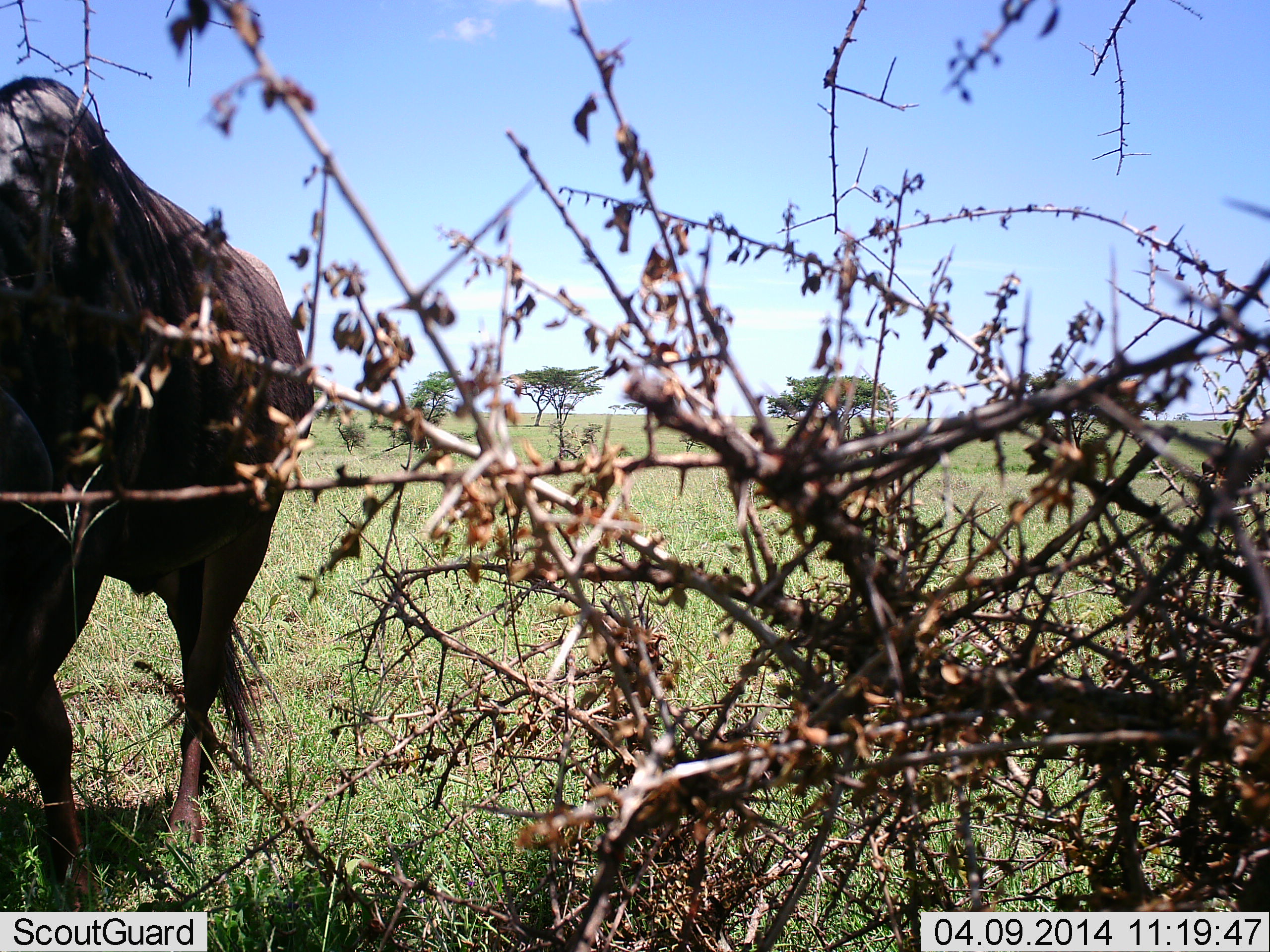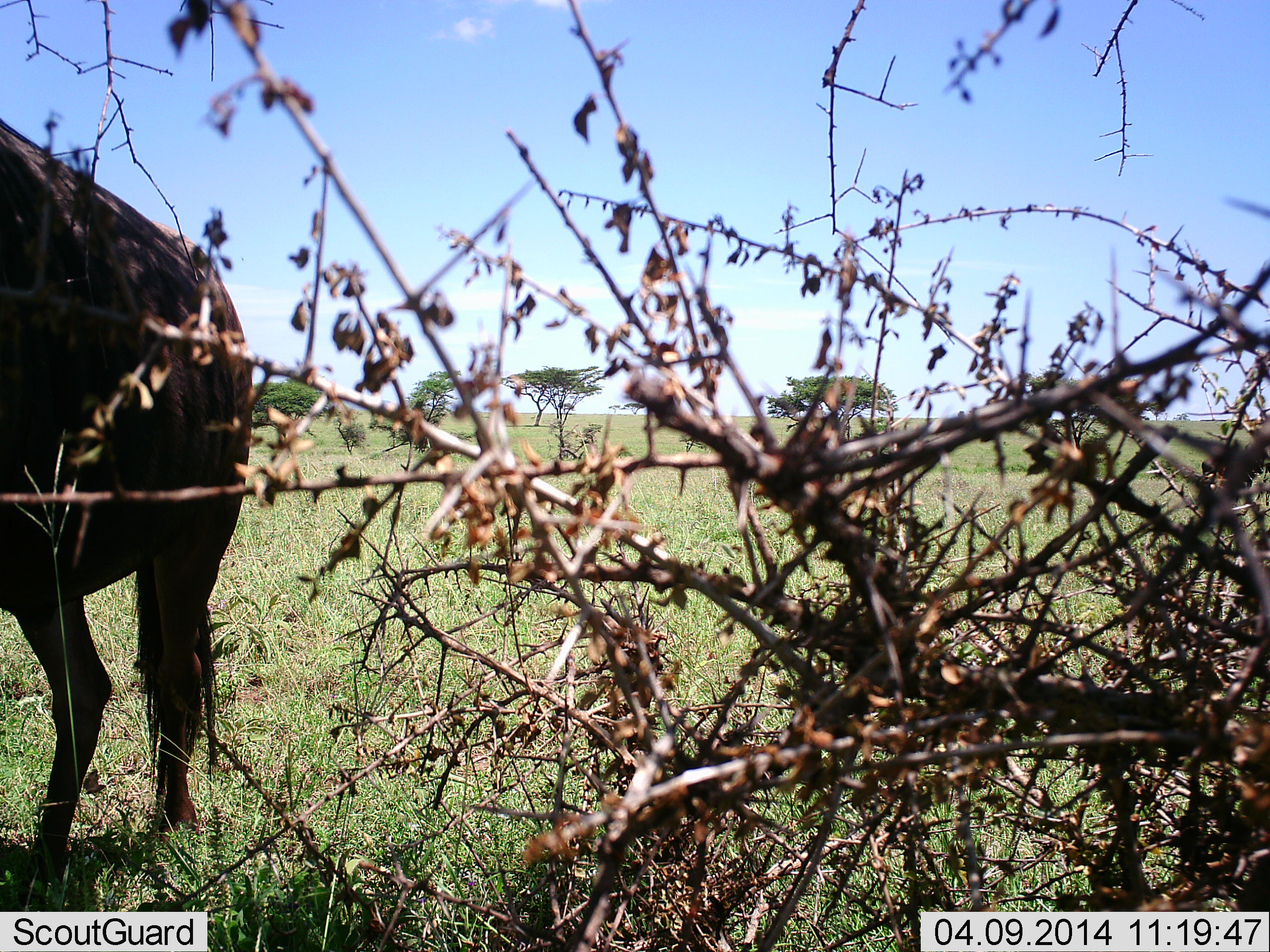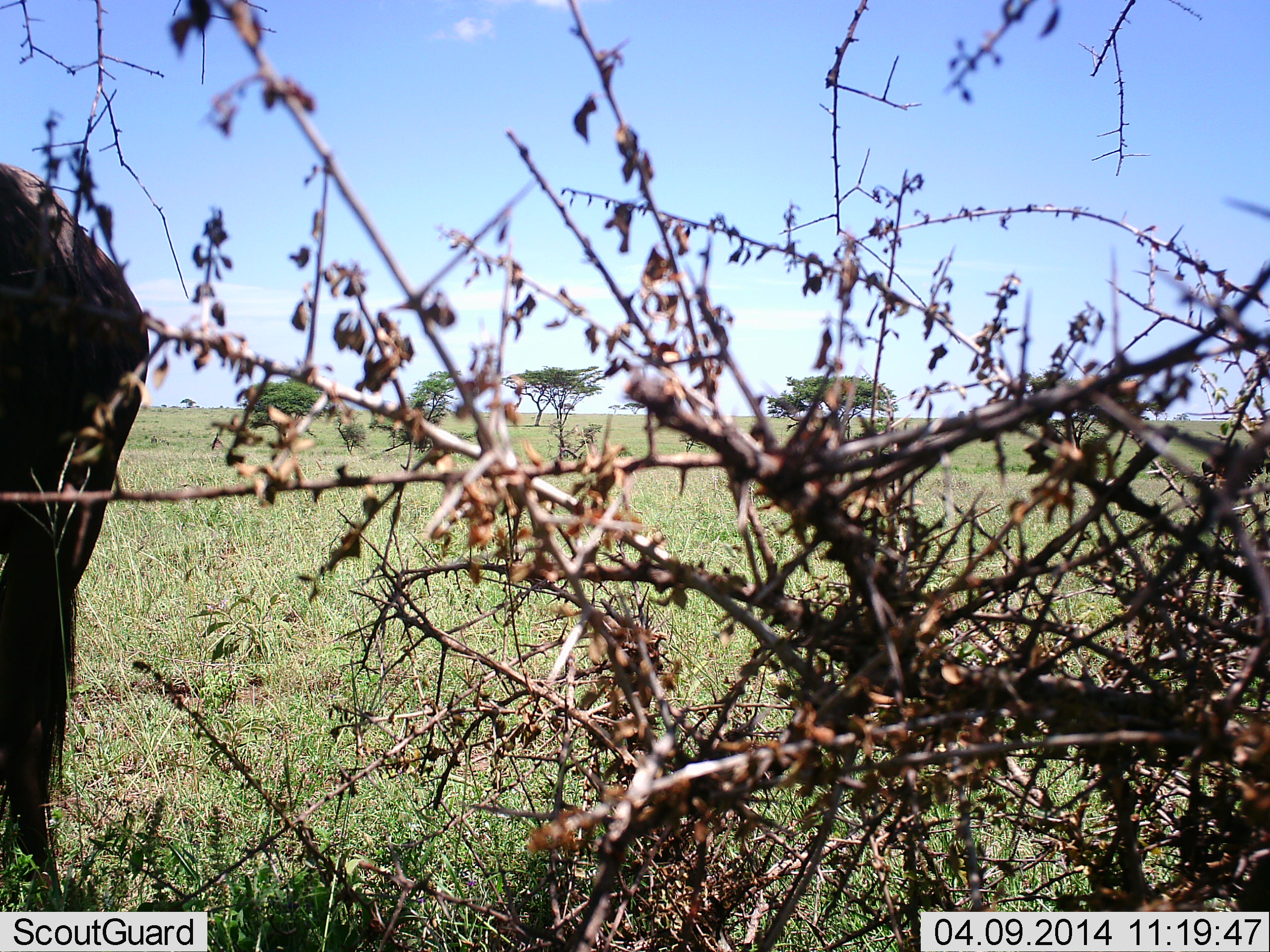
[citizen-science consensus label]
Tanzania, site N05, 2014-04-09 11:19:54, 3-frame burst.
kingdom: Animalia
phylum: Chordata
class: Mammalia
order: Artiodactyla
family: Bovidae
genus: Connochaetes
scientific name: Connochaetes taurinus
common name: blue wildebeest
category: wildebeest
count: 1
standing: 26%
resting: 0%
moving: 74%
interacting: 0%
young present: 0%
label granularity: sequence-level